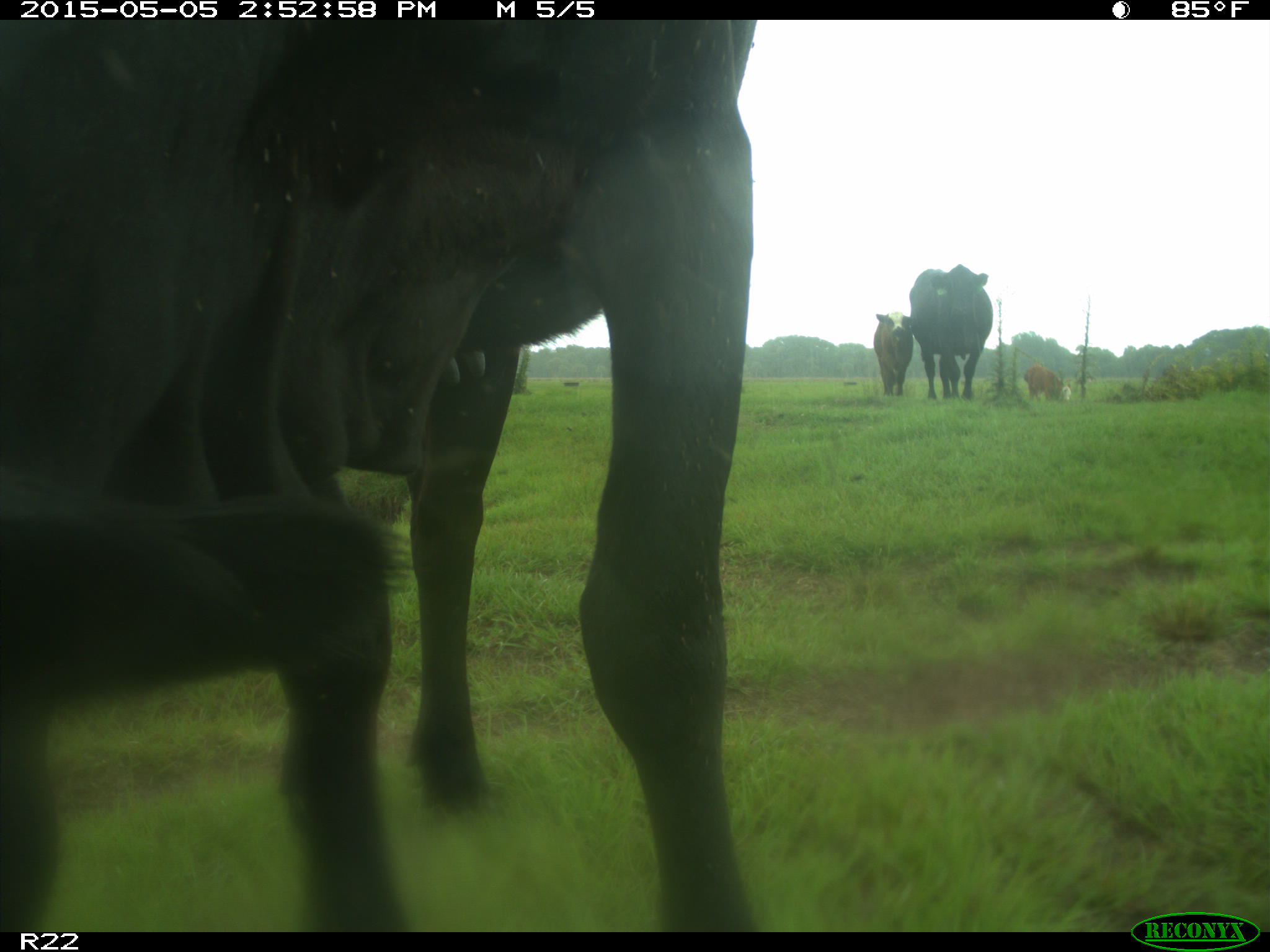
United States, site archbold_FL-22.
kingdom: Animalia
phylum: Chordata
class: Mammalia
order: Artiodactyla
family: Bovidae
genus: Bos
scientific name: Bos taurus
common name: domestic cow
Bos taurus (domestic cow).